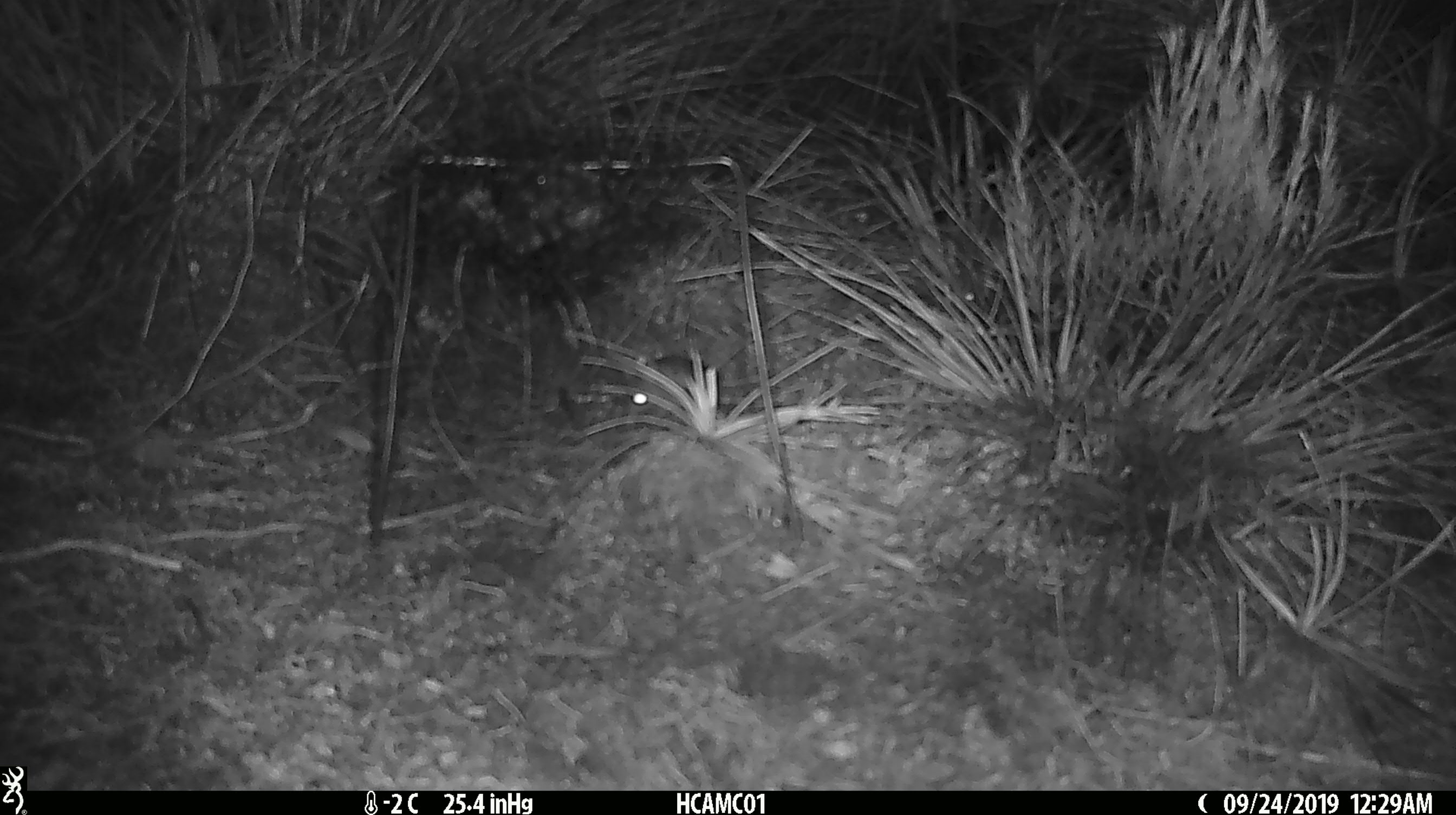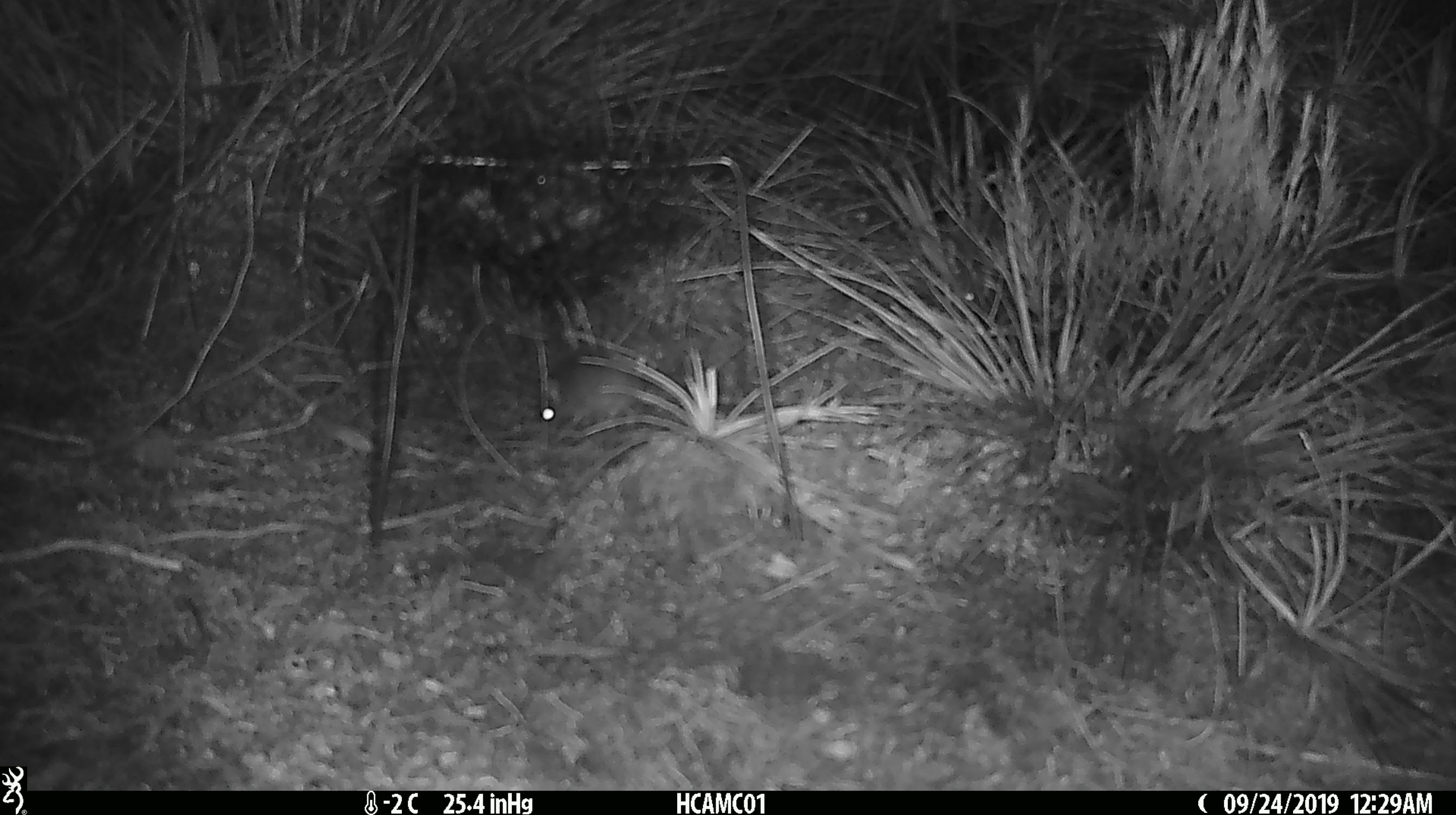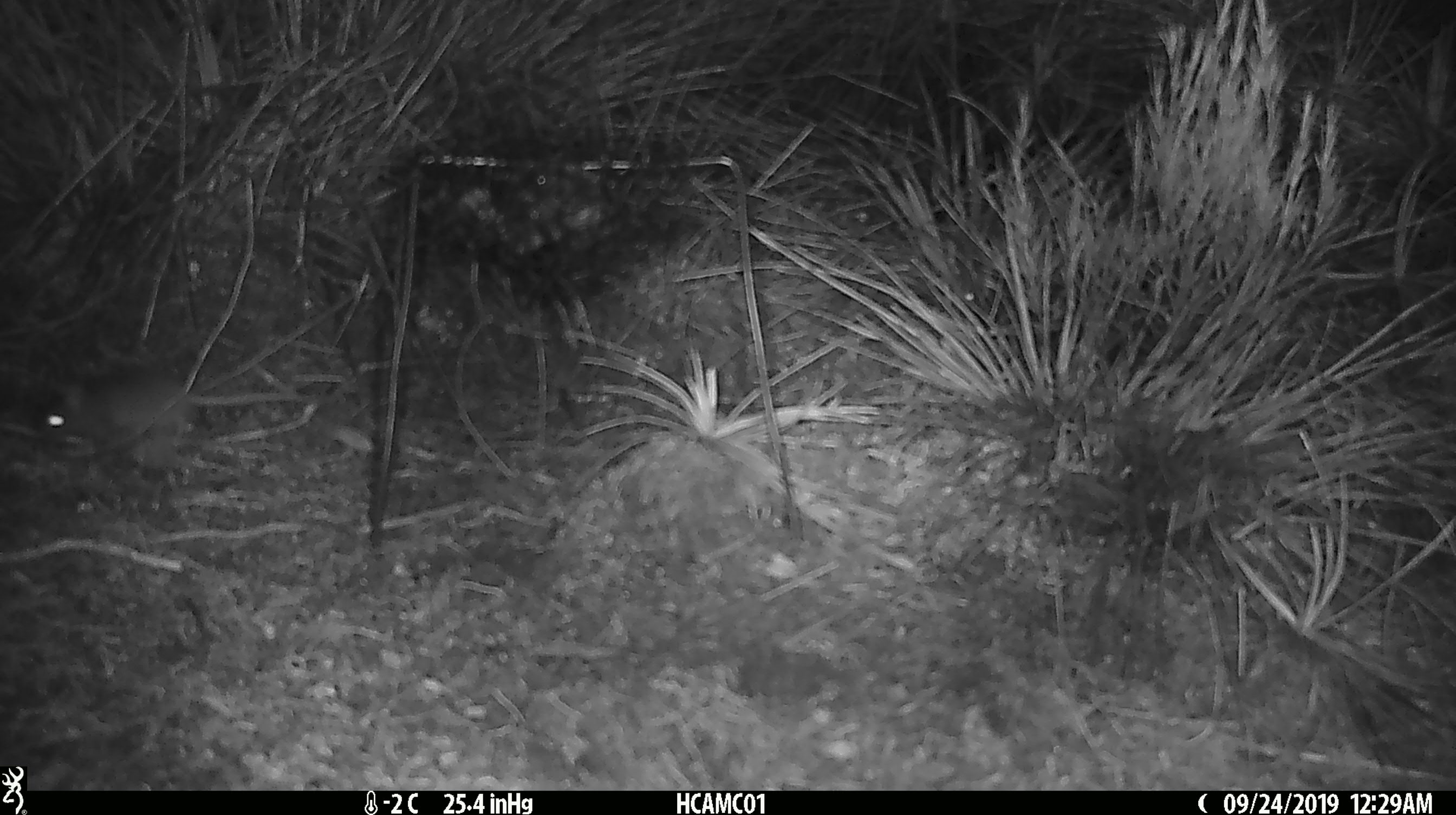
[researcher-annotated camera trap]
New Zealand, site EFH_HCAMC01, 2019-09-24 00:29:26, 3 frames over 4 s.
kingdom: Animalia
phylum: Chordata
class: Mammalia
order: Rodentia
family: Muridae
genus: Mus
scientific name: Mus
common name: mouse